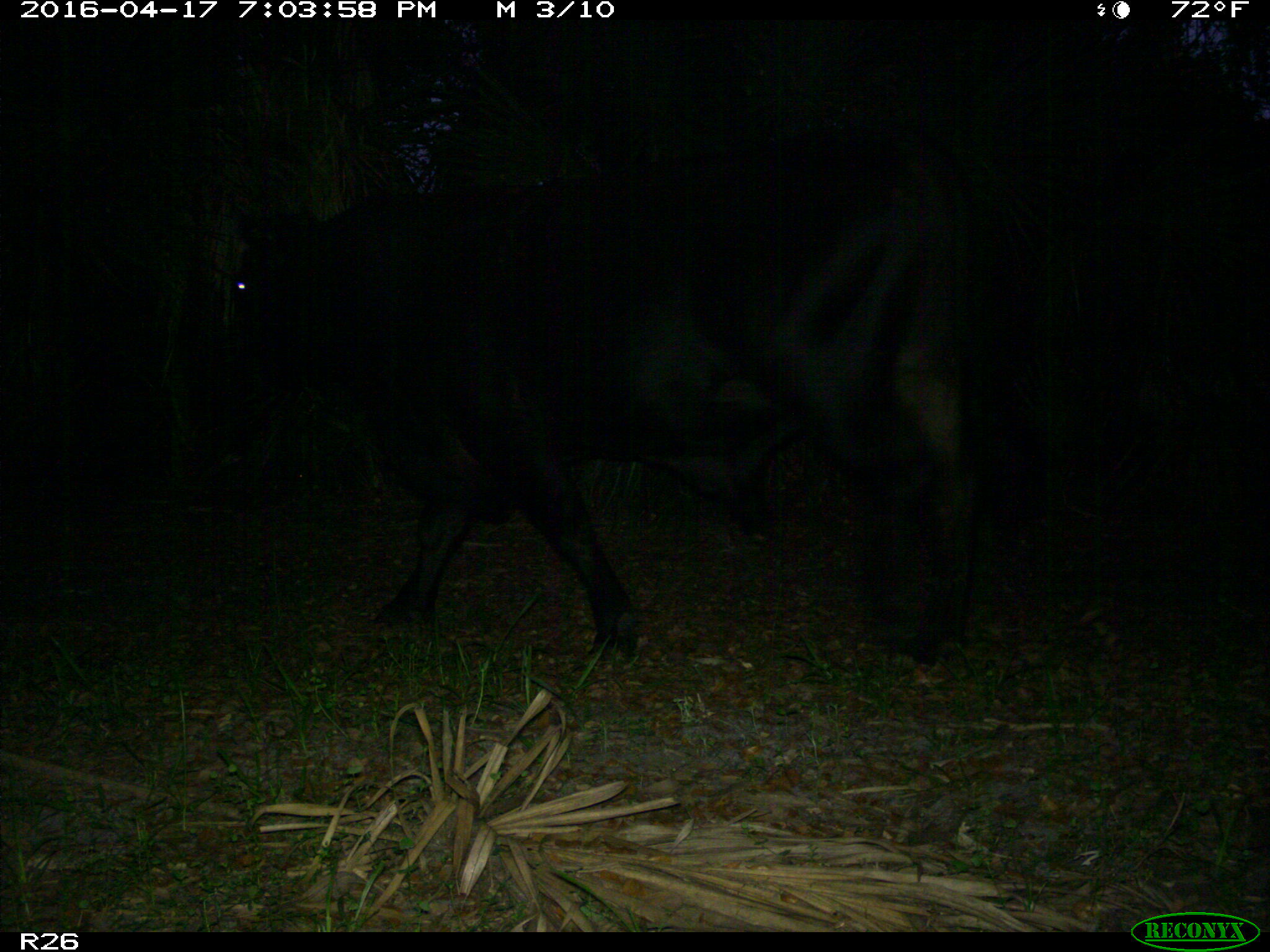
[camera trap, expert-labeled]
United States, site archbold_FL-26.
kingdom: Animalia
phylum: Chordata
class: Mammalia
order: Artiodactyla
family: Bovidae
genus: Bos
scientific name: Bos taurus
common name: domestic cow